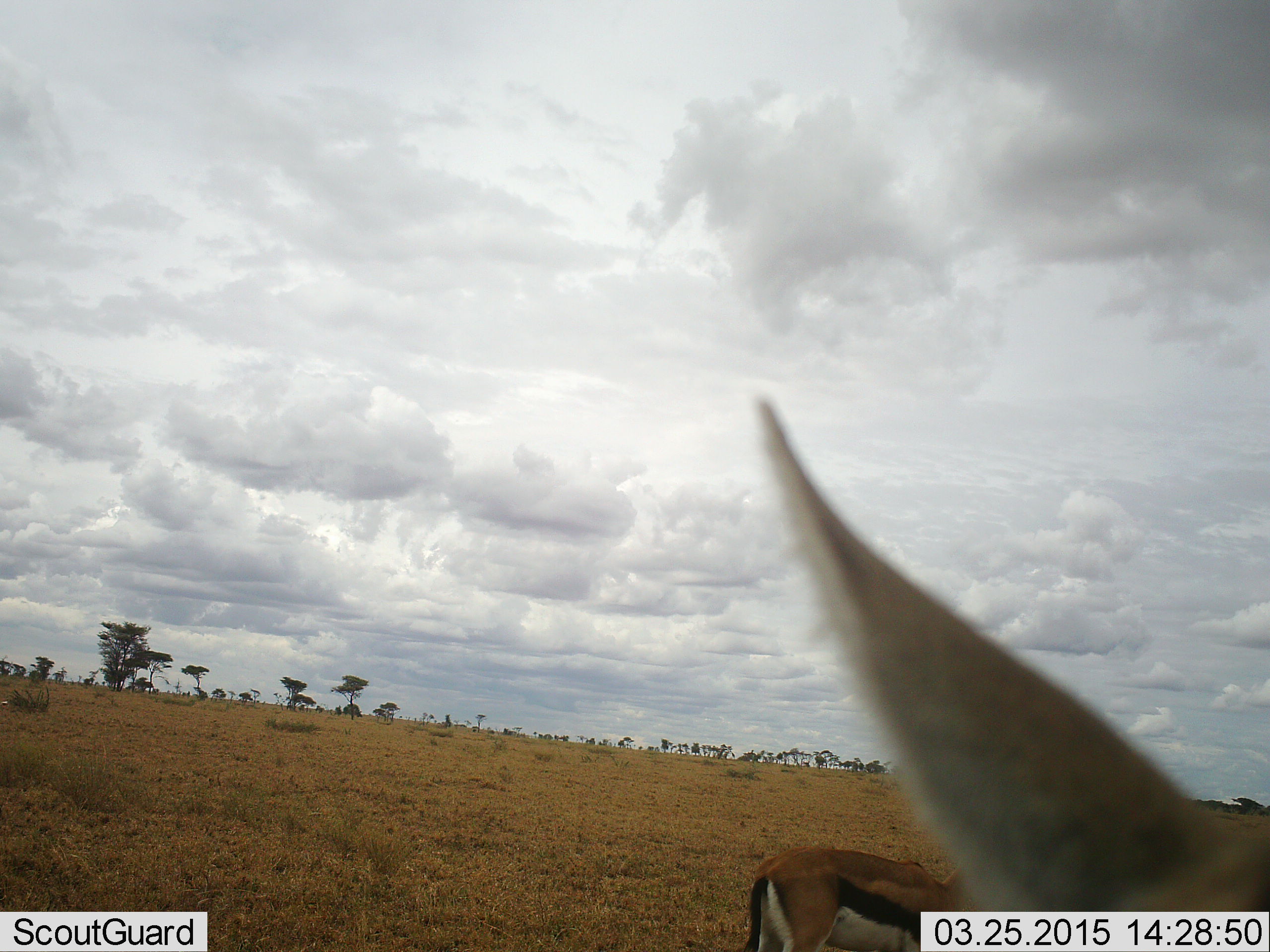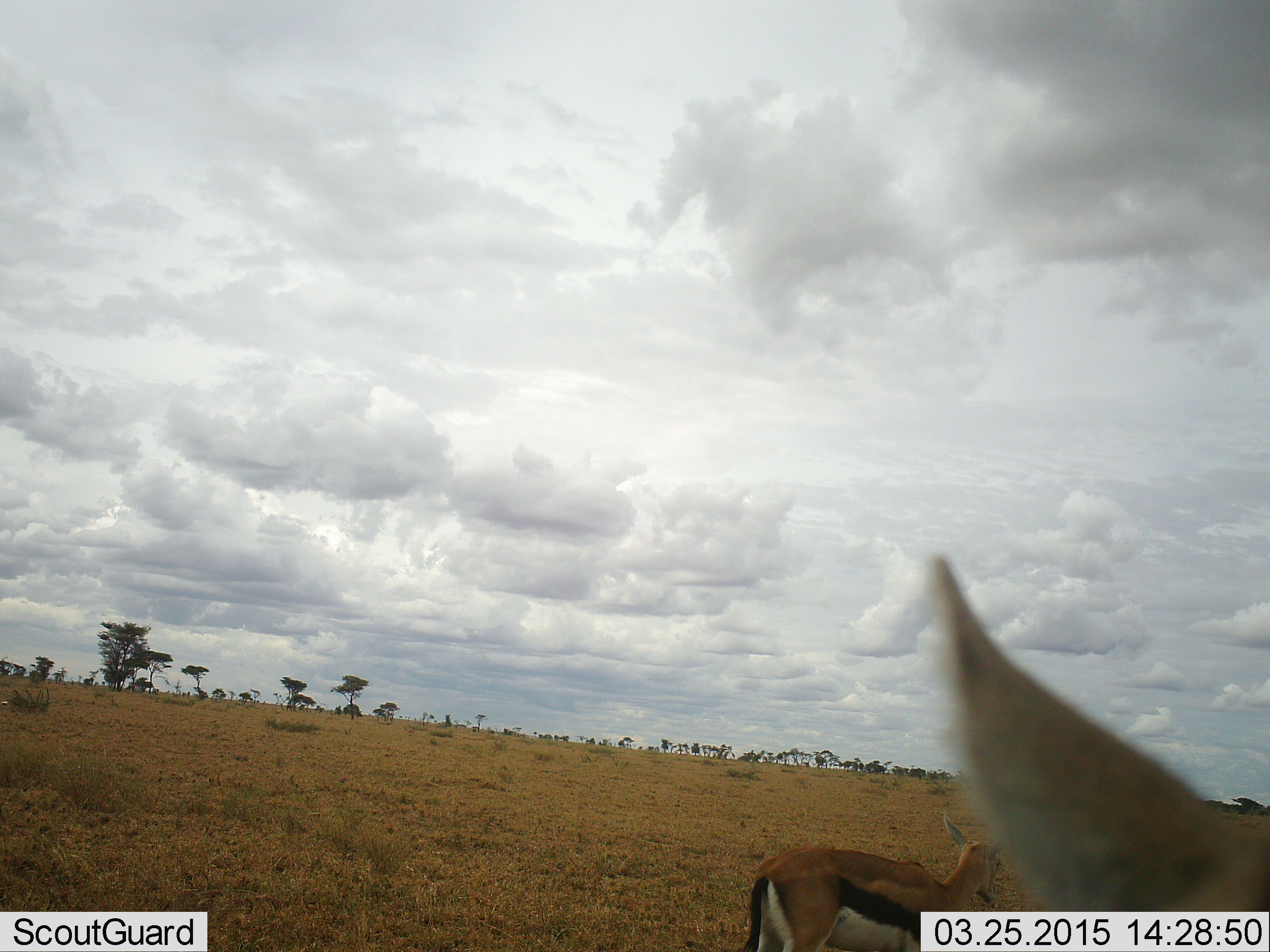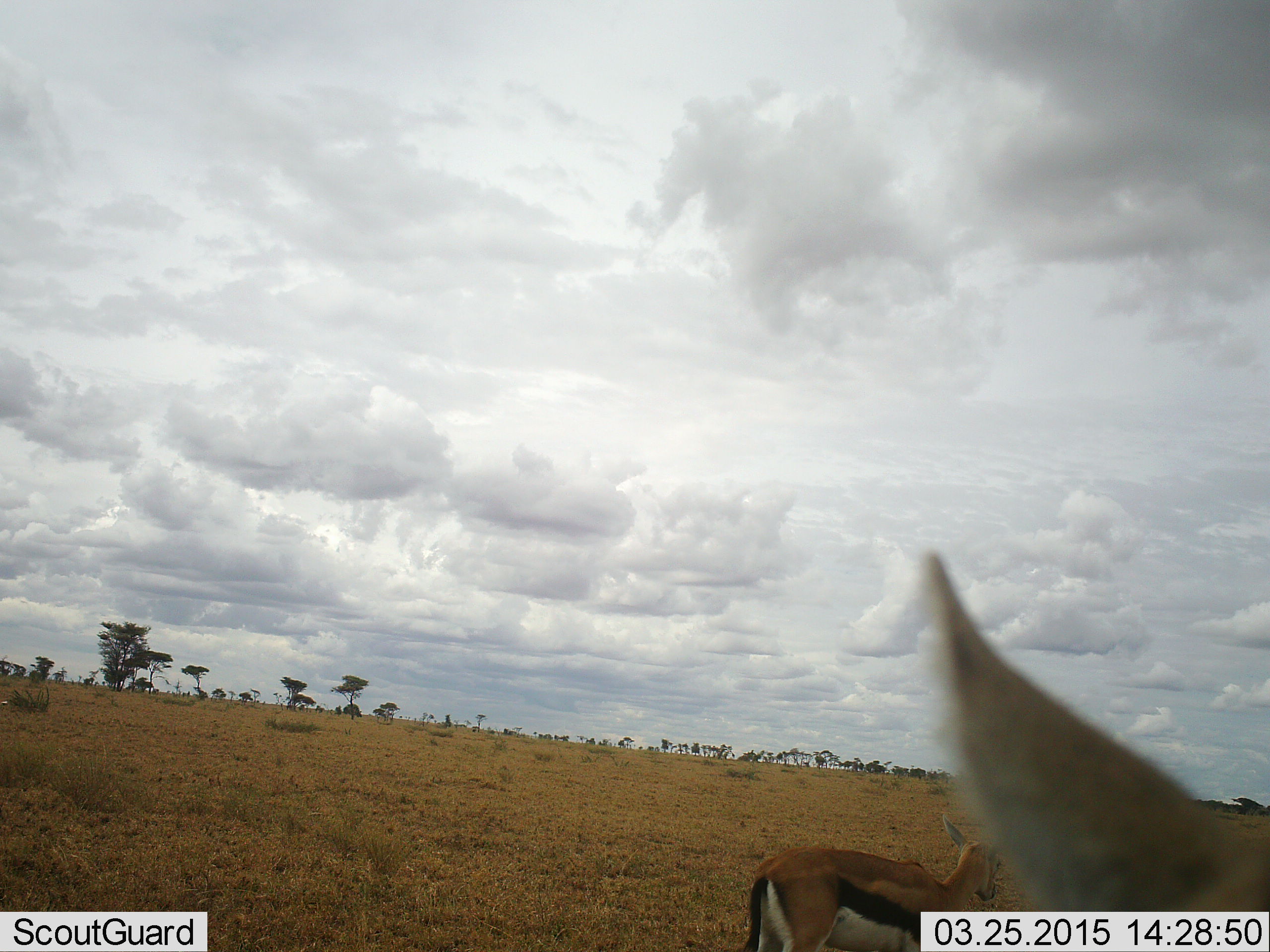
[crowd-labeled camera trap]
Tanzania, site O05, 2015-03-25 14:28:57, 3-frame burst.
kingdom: Animalia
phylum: Chordata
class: Mammalia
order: Artiodactyla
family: Bovidae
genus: Eudorcas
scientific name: Eudorcas thomsonii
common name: thomson's gazelle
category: gazellethomsons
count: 2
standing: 70%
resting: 0%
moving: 40%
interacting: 0%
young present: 10%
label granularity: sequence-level